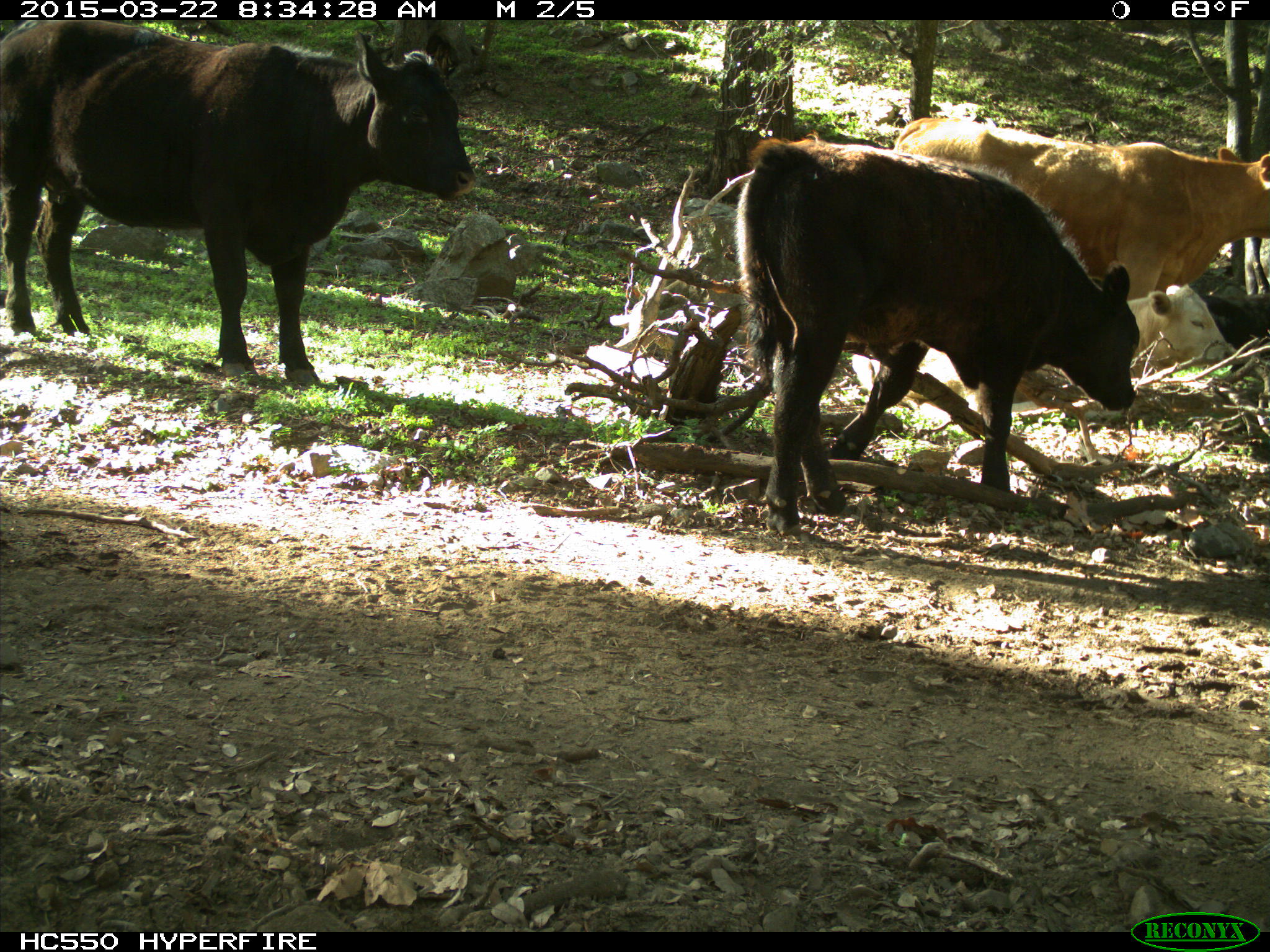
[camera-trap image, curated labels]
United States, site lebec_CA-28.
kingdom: Animalia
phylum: Chordata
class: Mammalia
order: Artiodactyla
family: Bovidae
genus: Bos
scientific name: Bos taurus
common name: domestic cow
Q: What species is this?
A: Bos taurus (domestic cow).